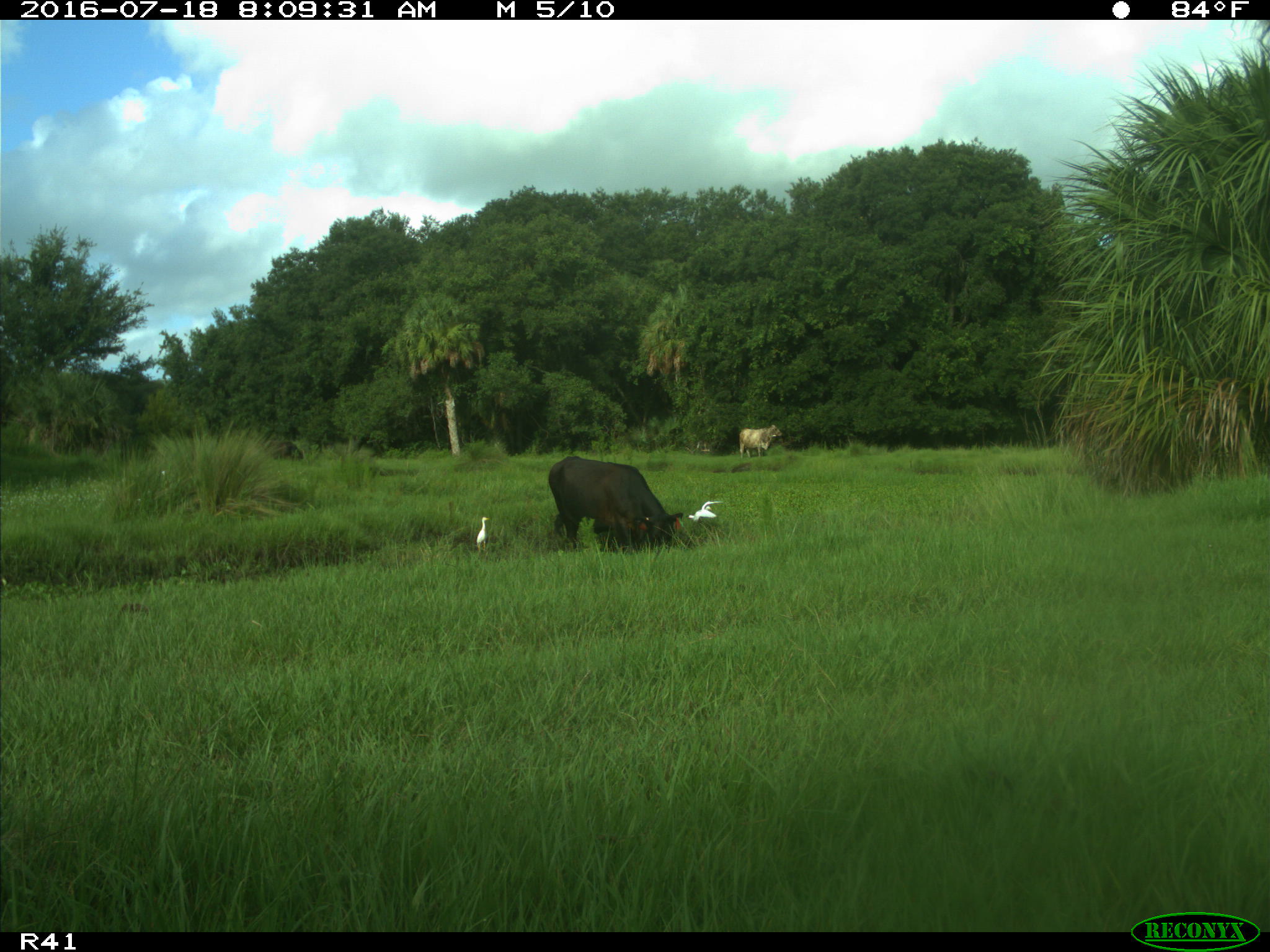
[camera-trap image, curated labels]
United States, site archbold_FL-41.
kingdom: Animalia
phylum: Chordata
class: Mammalia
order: Artiodactyla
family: Bovidae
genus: Bos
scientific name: Bos taurus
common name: domestic cow